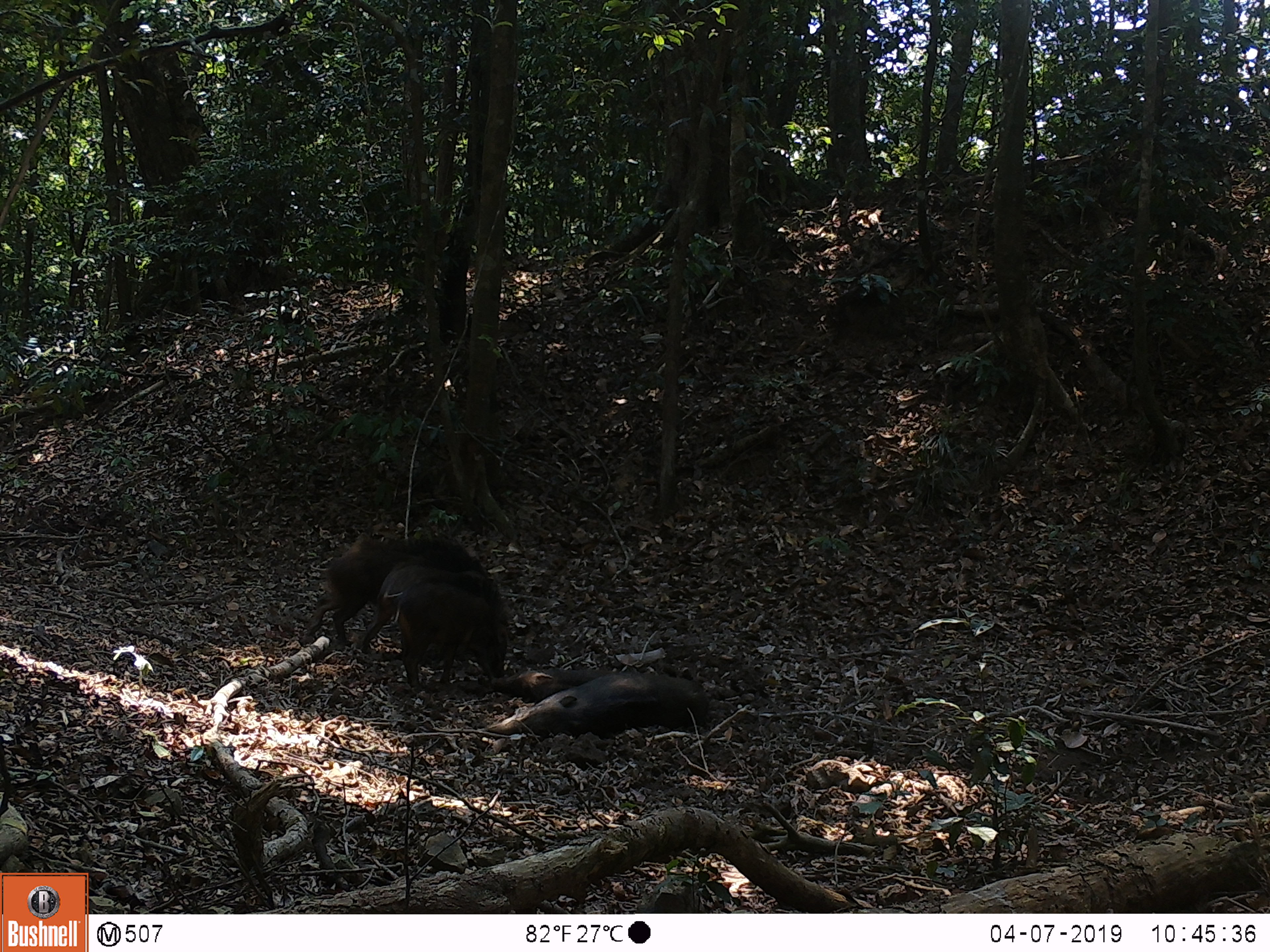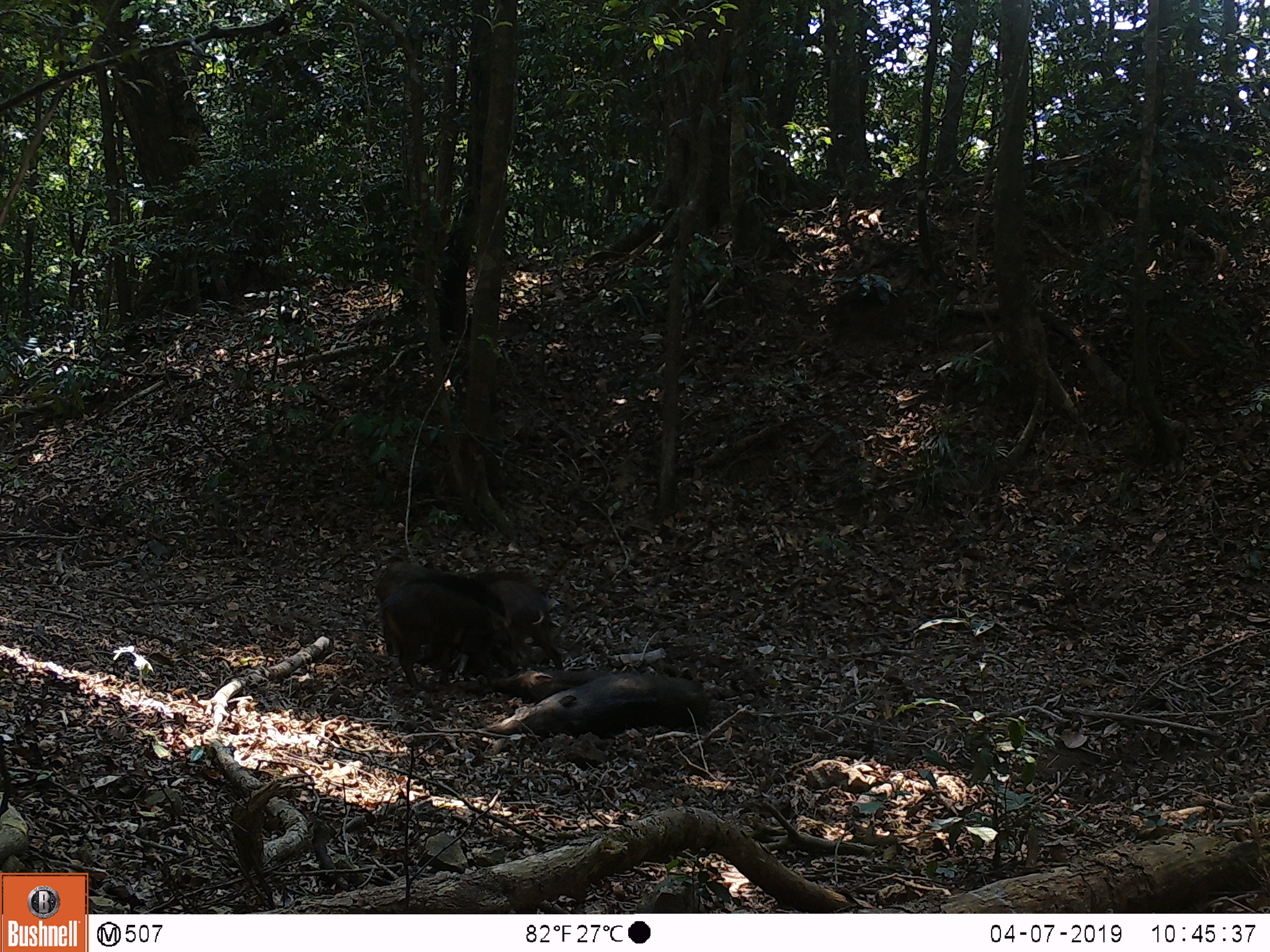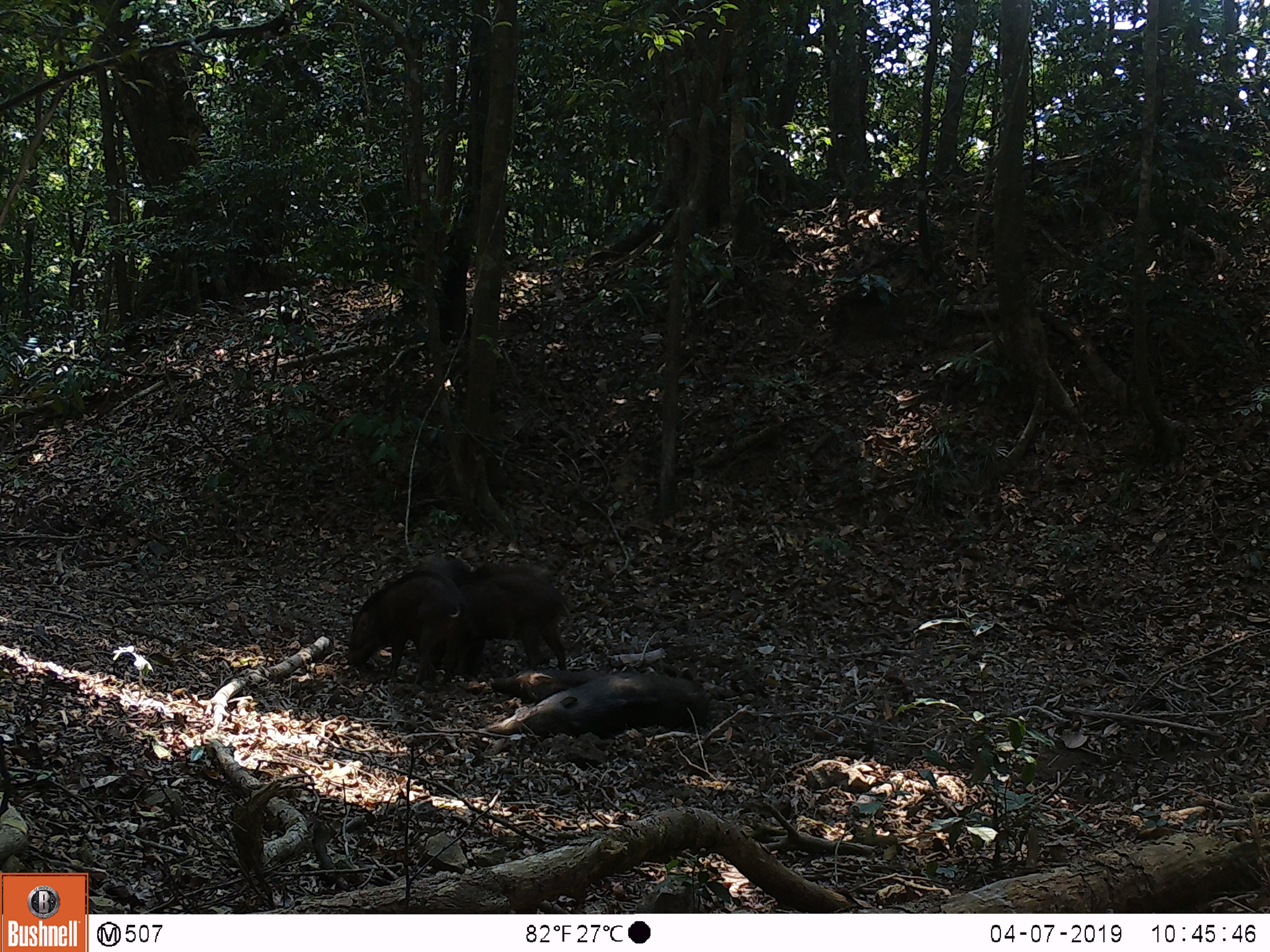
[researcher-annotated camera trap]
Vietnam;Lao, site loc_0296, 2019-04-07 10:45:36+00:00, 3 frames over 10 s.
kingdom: Animalia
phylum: Chordata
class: Mammalia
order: Artiodactyla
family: Suidae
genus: Sus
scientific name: Sus scrofa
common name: eurasian wild pig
Eurasian wild pig (Sus scrofa). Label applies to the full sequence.